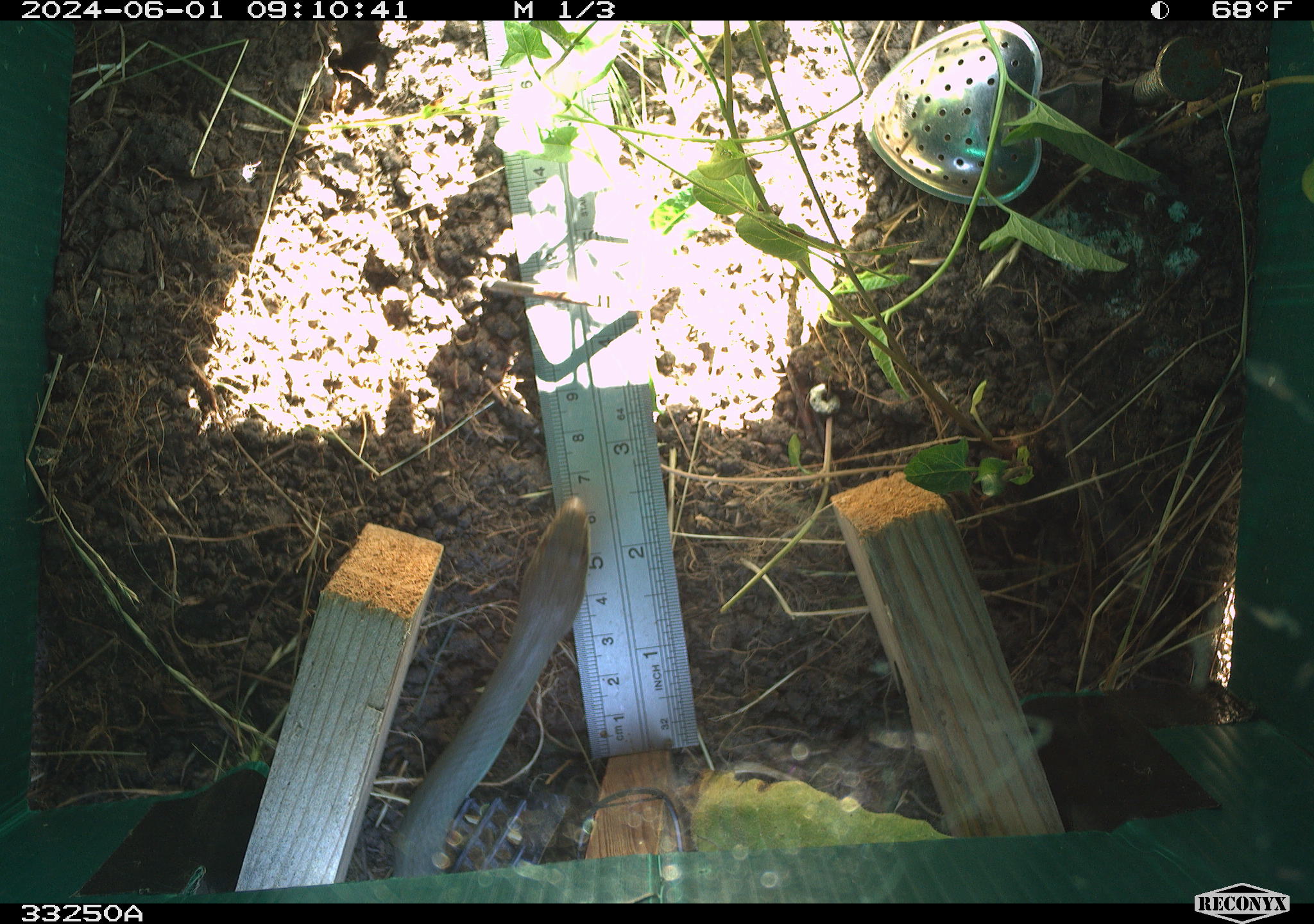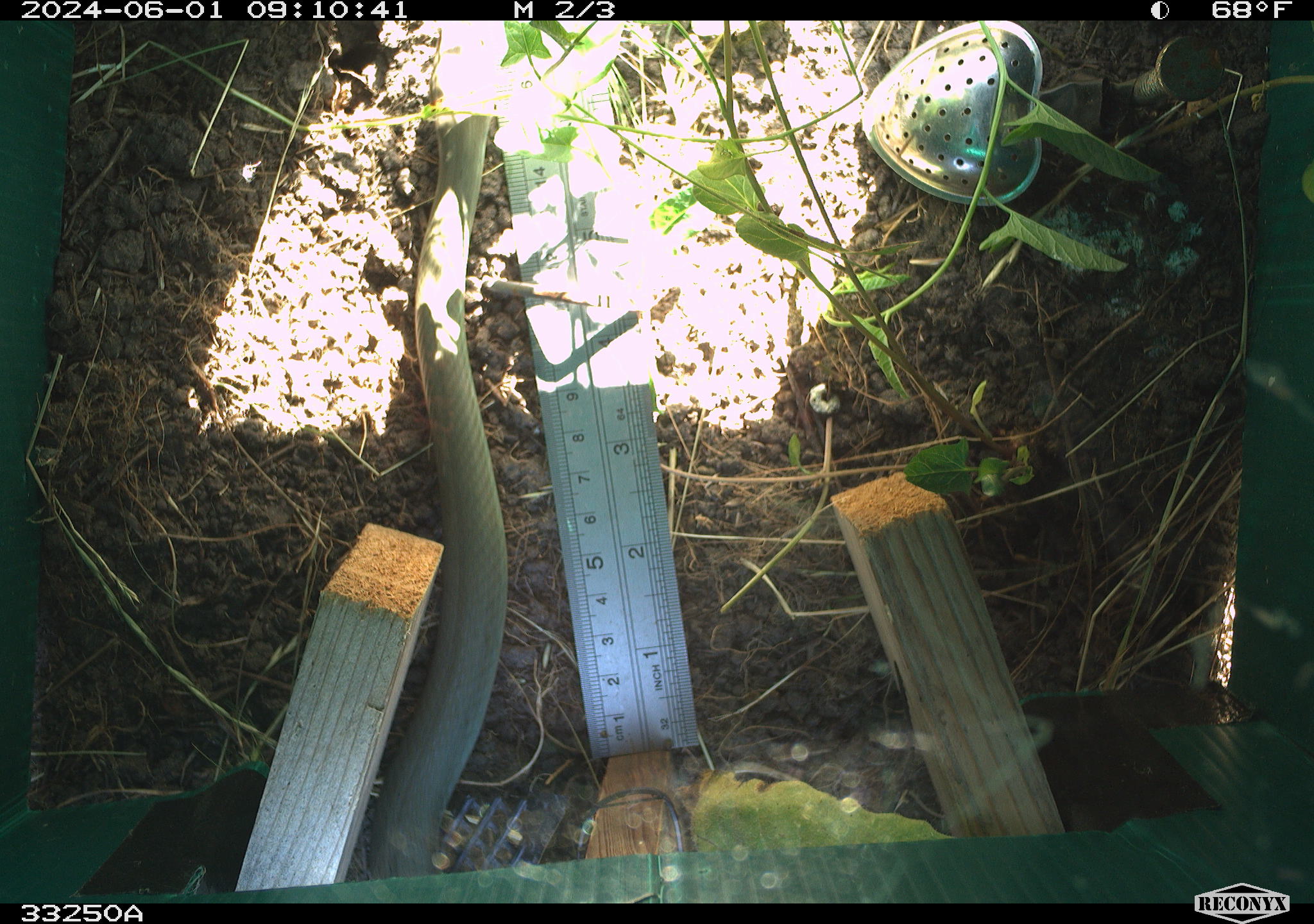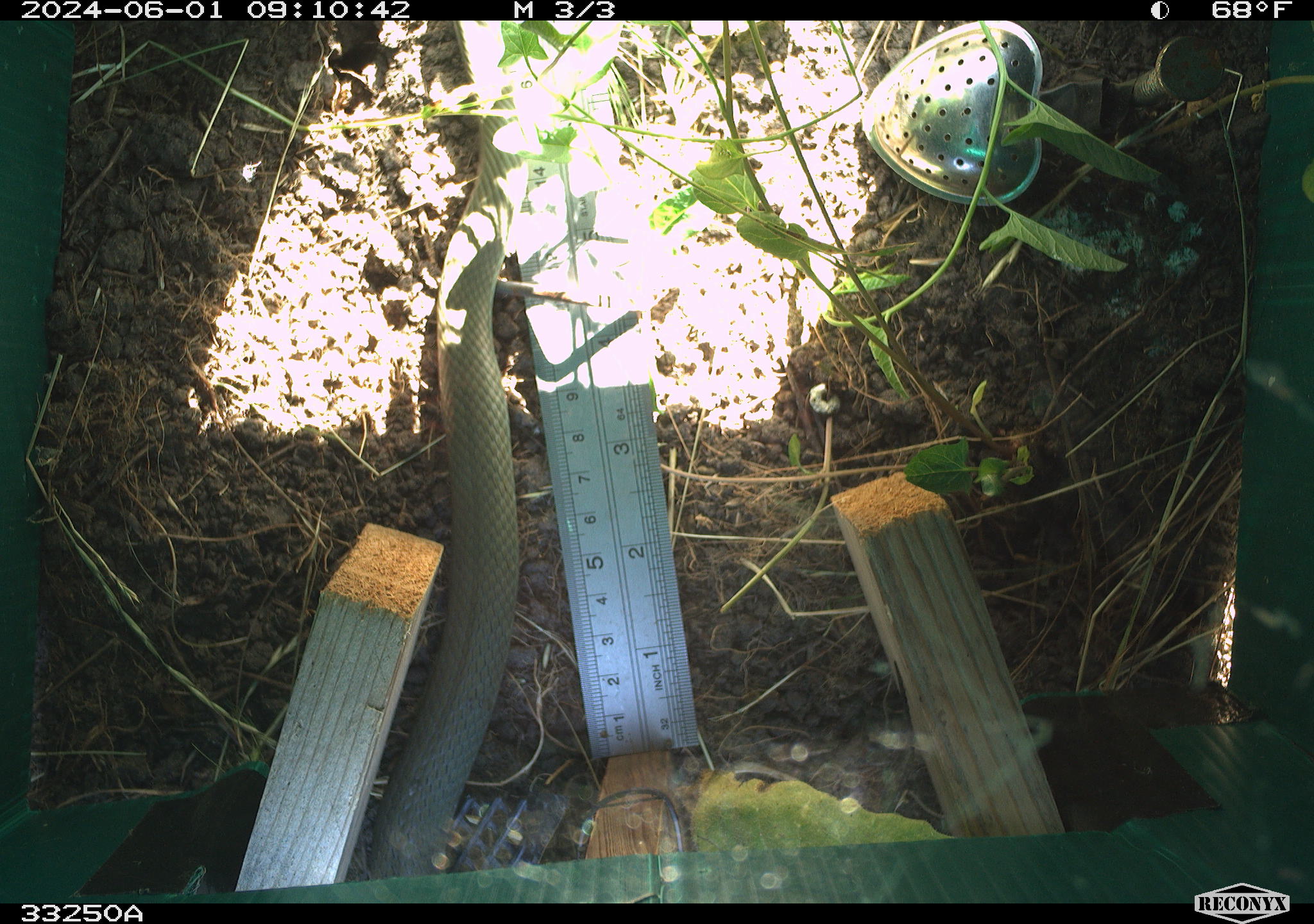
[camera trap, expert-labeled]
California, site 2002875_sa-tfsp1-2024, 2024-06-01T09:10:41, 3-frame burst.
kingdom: Animalia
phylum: Chordata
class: Reptilia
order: Squamata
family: Colubridae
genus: Coluber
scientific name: Coluber constrictor mormon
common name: western yellow-bellied racer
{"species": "western yellow-bellied racer (Coluber constrictor mormon)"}